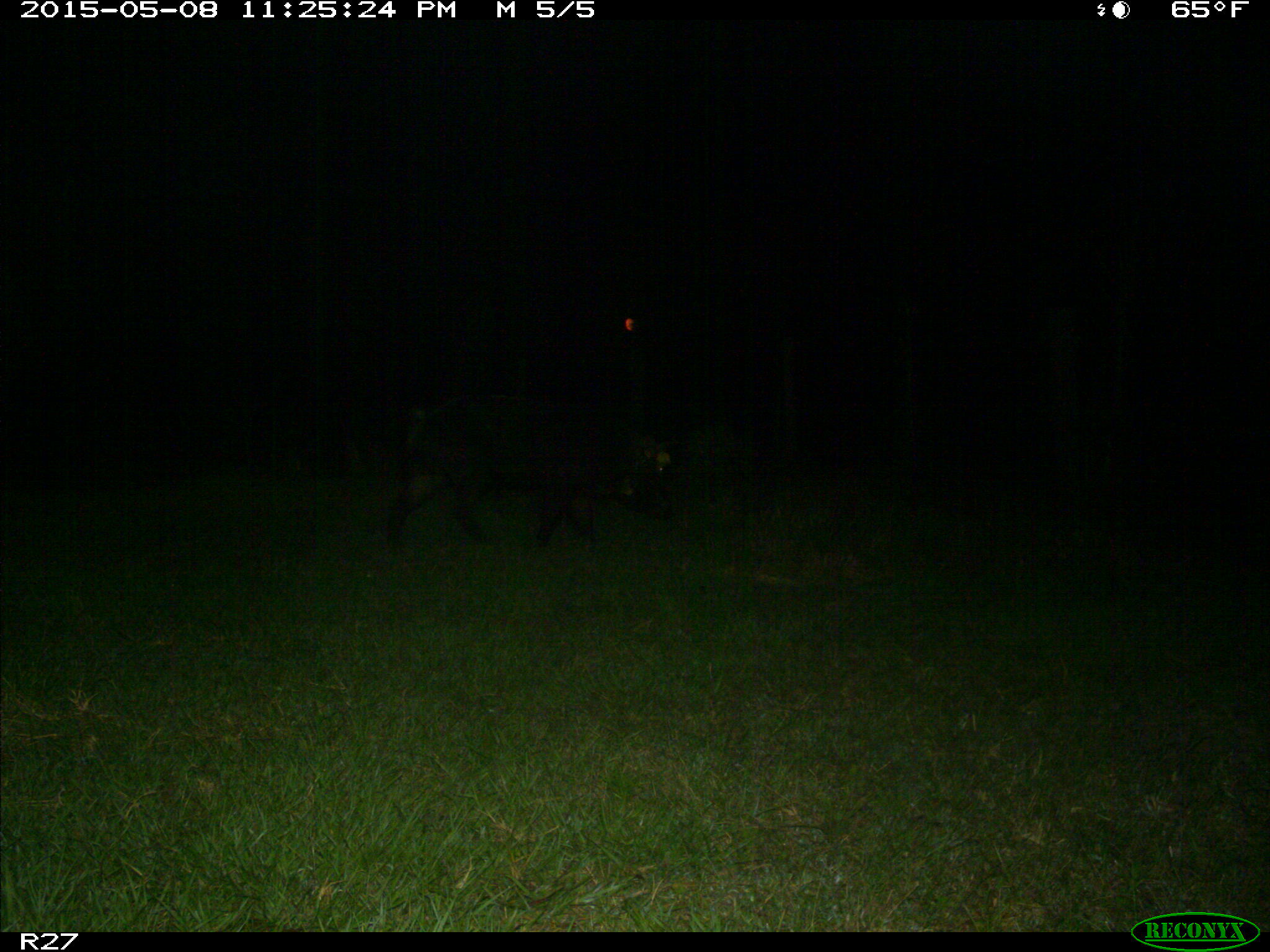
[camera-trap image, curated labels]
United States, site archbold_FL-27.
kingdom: Animalia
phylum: Chordata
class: Mammalia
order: Artiodactyla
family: Suidae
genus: Sus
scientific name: Sus scrofa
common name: wild boar